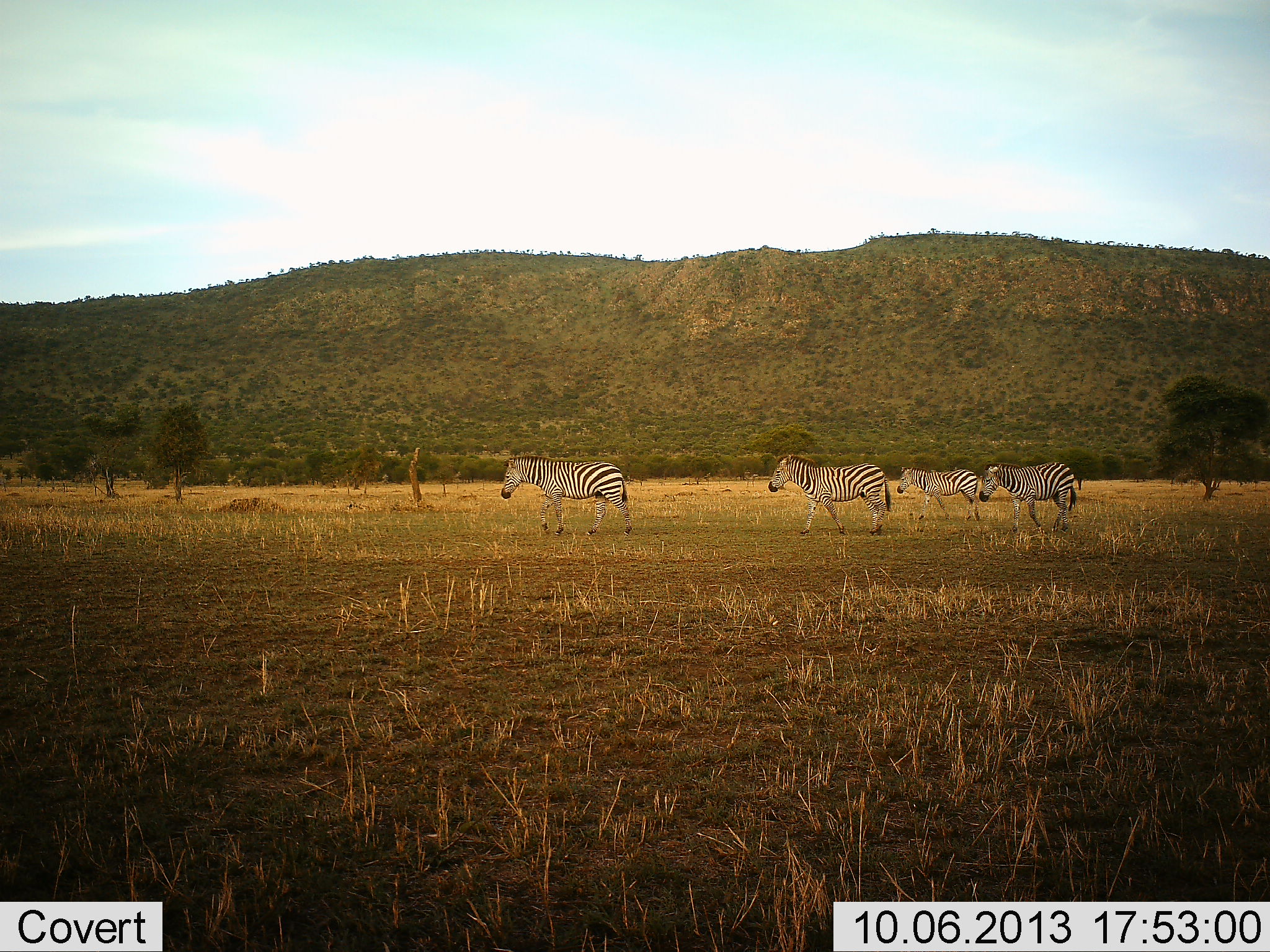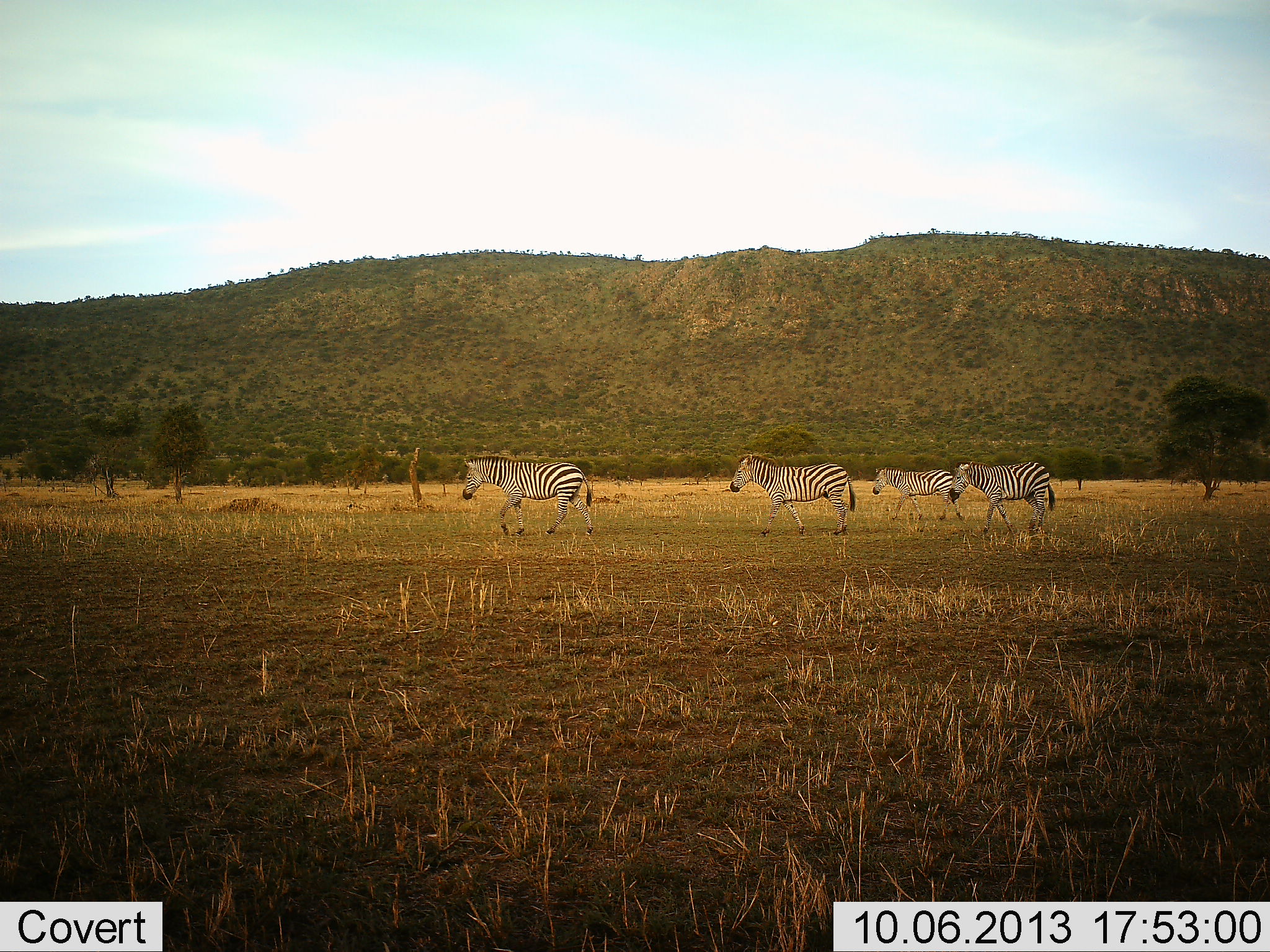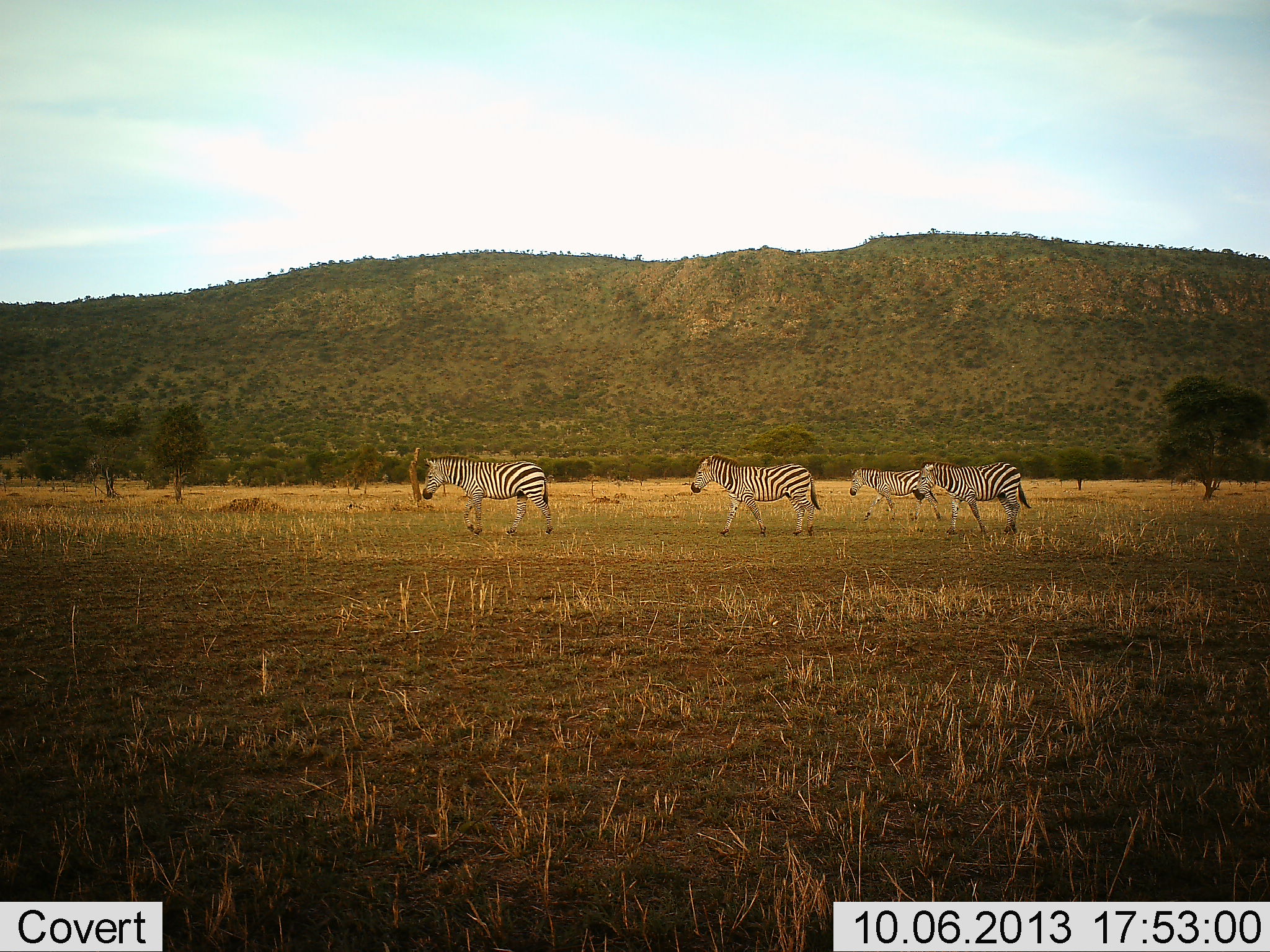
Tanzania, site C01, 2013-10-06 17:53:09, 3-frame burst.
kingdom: Animalia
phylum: Chordata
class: Mammalia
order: Perissodactyla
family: Equidae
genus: Equus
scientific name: Equus quagga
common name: plains zebra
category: zebra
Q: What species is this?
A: Zebra (plains zebra) (Equus quagga).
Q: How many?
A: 4.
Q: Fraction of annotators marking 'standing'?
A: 7%.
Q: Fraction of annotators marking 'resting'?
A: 0%.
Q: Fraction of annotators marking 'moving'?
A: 100%.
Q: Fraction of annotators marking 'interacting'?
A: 0%.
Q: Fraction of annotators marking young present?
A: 0%.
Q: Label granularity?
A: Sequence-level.